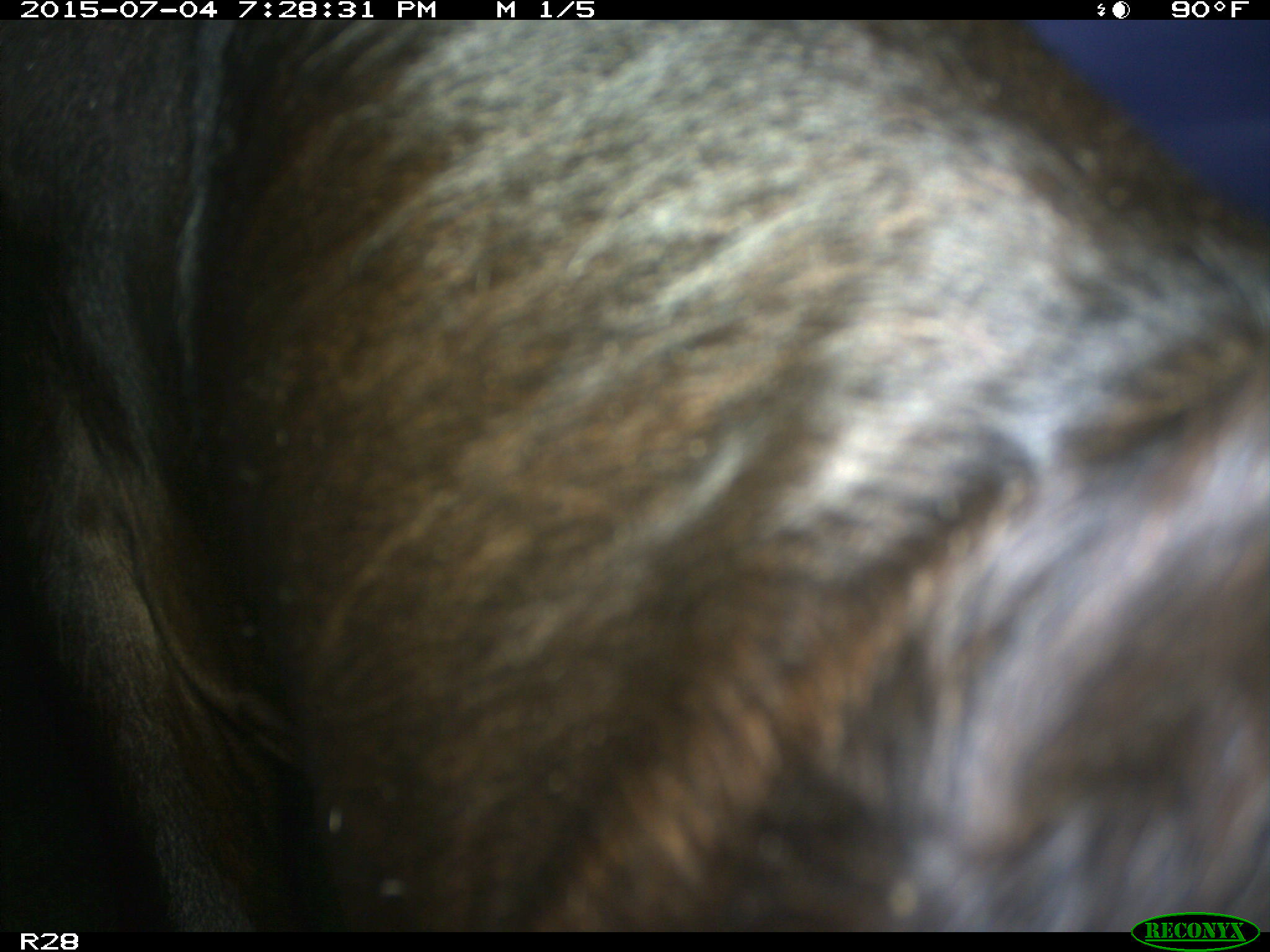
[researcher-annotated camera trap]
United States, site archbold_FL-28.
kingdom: Animalia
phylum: Chordata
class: Mammalia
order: Artiodactyla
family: Bovidae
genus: Bos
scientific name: Bos taurus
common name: domestic cow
Bos taurus (domestic cow).